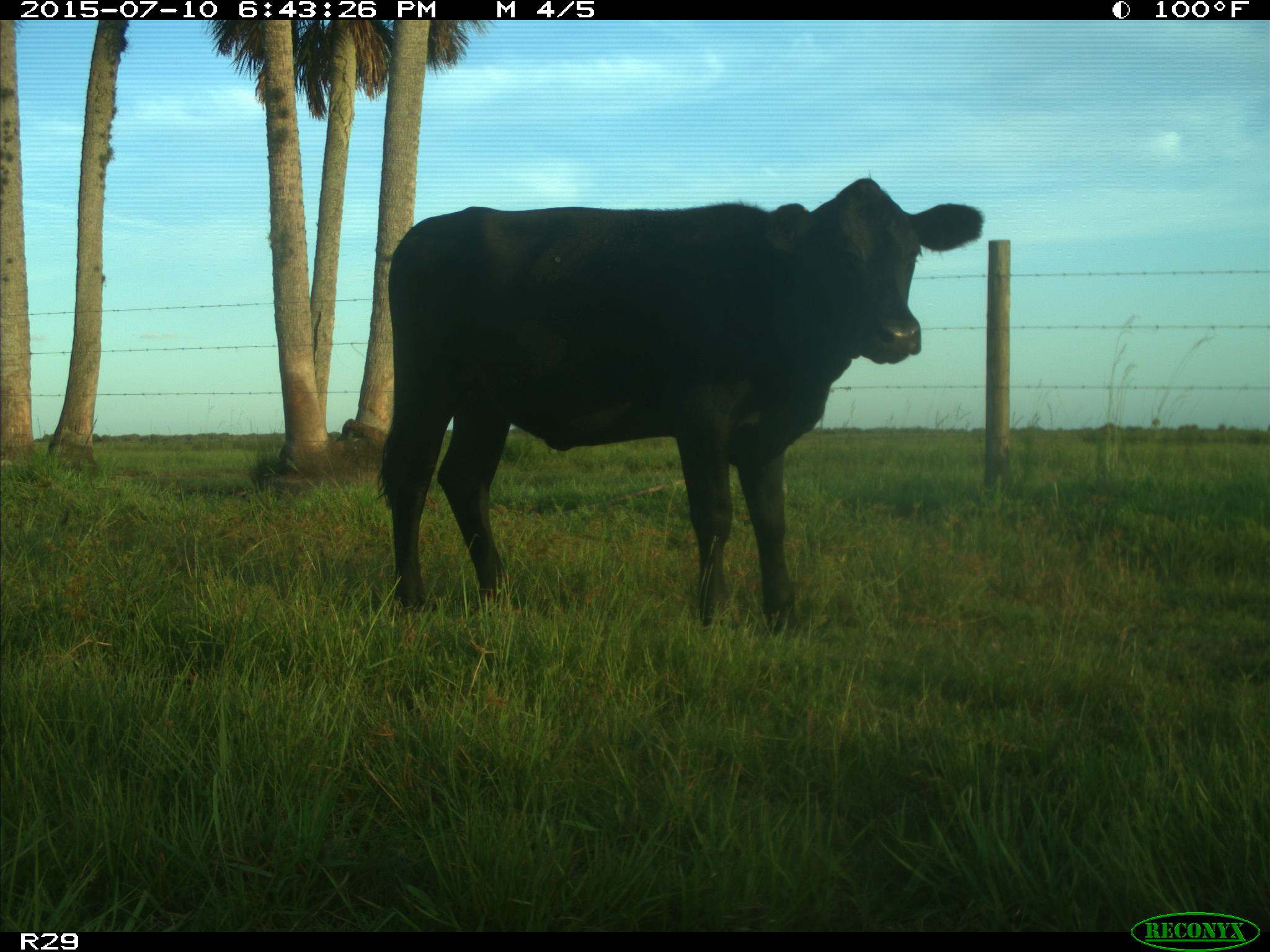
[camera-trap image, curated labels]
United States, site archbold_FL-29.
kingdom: Animalia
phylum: Chordata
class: Mammalia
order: Artiodactyla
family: Bovidae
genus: Bos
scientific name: Bos taurus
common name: domestic cow